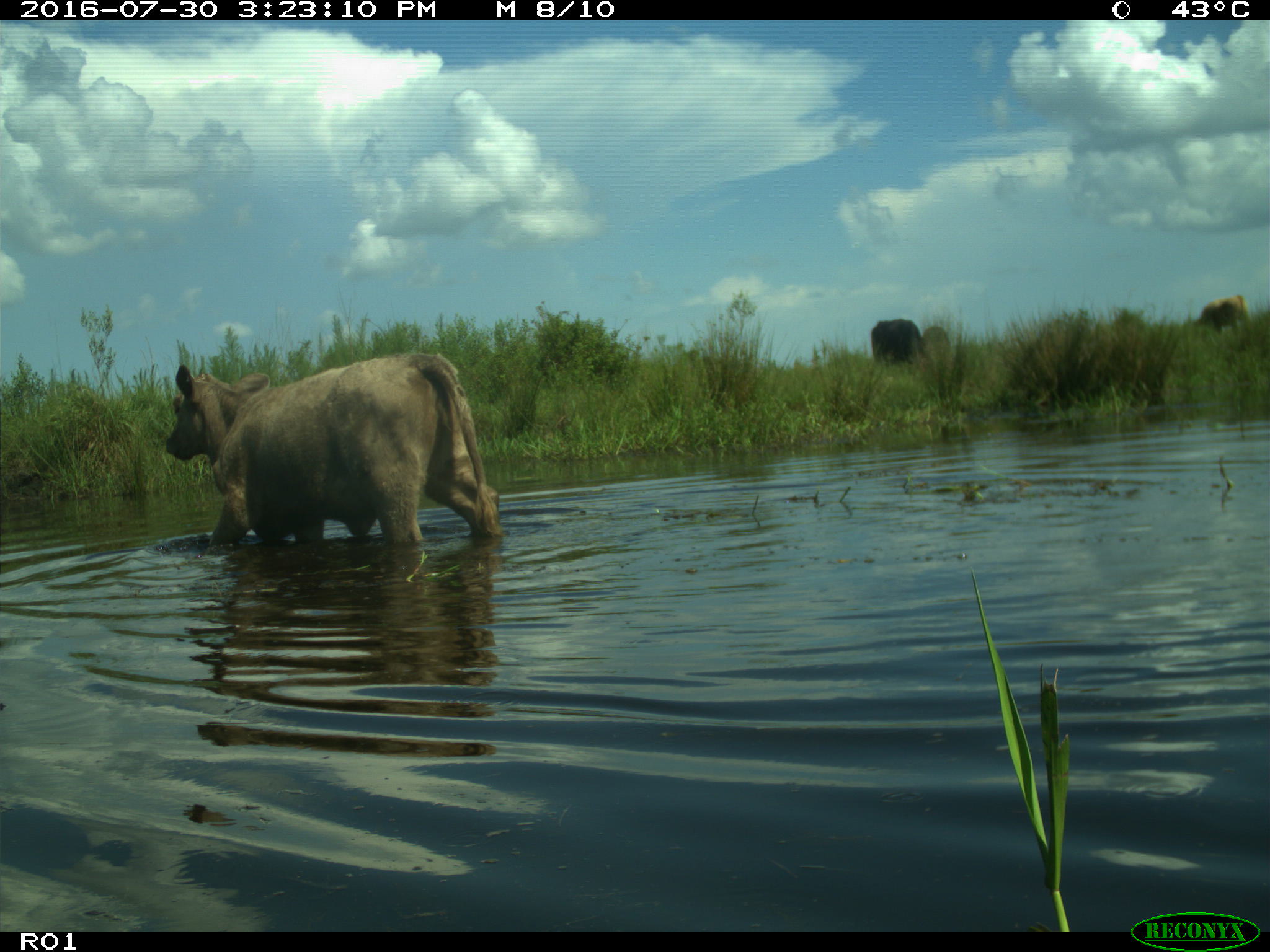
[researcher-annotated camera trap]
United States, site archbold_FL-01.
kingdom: Animalia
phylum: Chordata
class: Mammalia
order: Artiodactyla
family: Bovidae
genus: Bos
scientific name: Bos taurus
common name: domestic cow